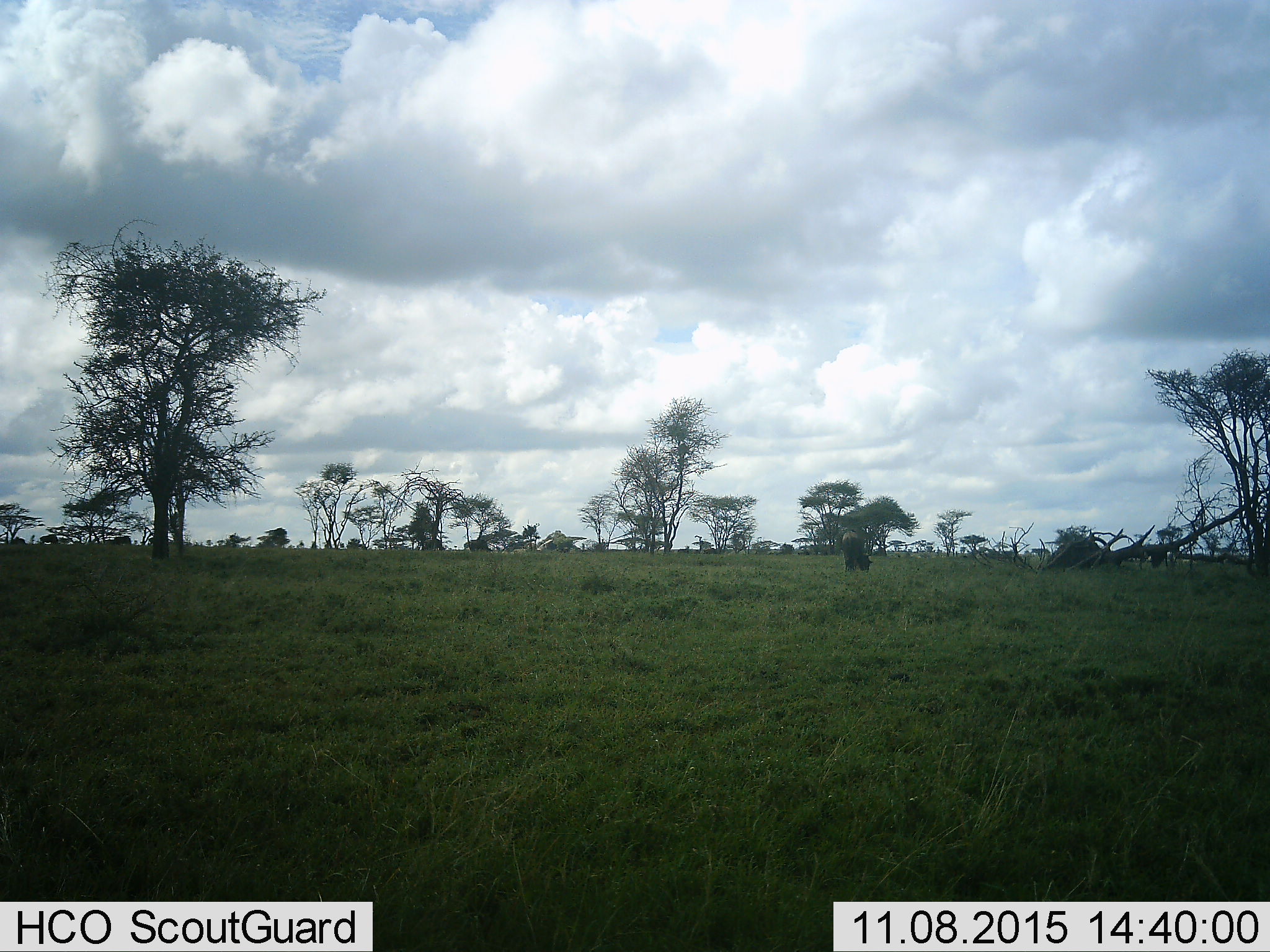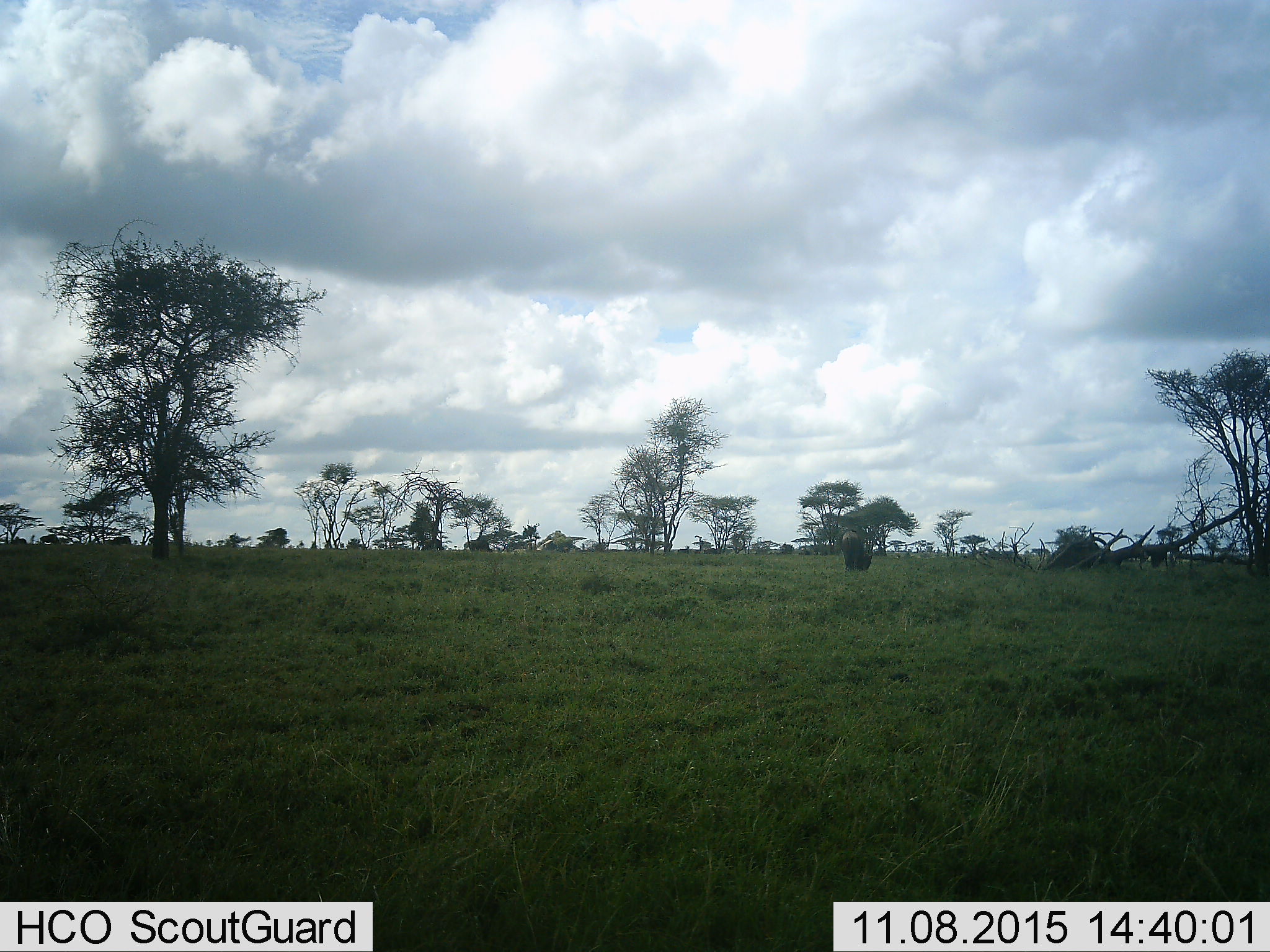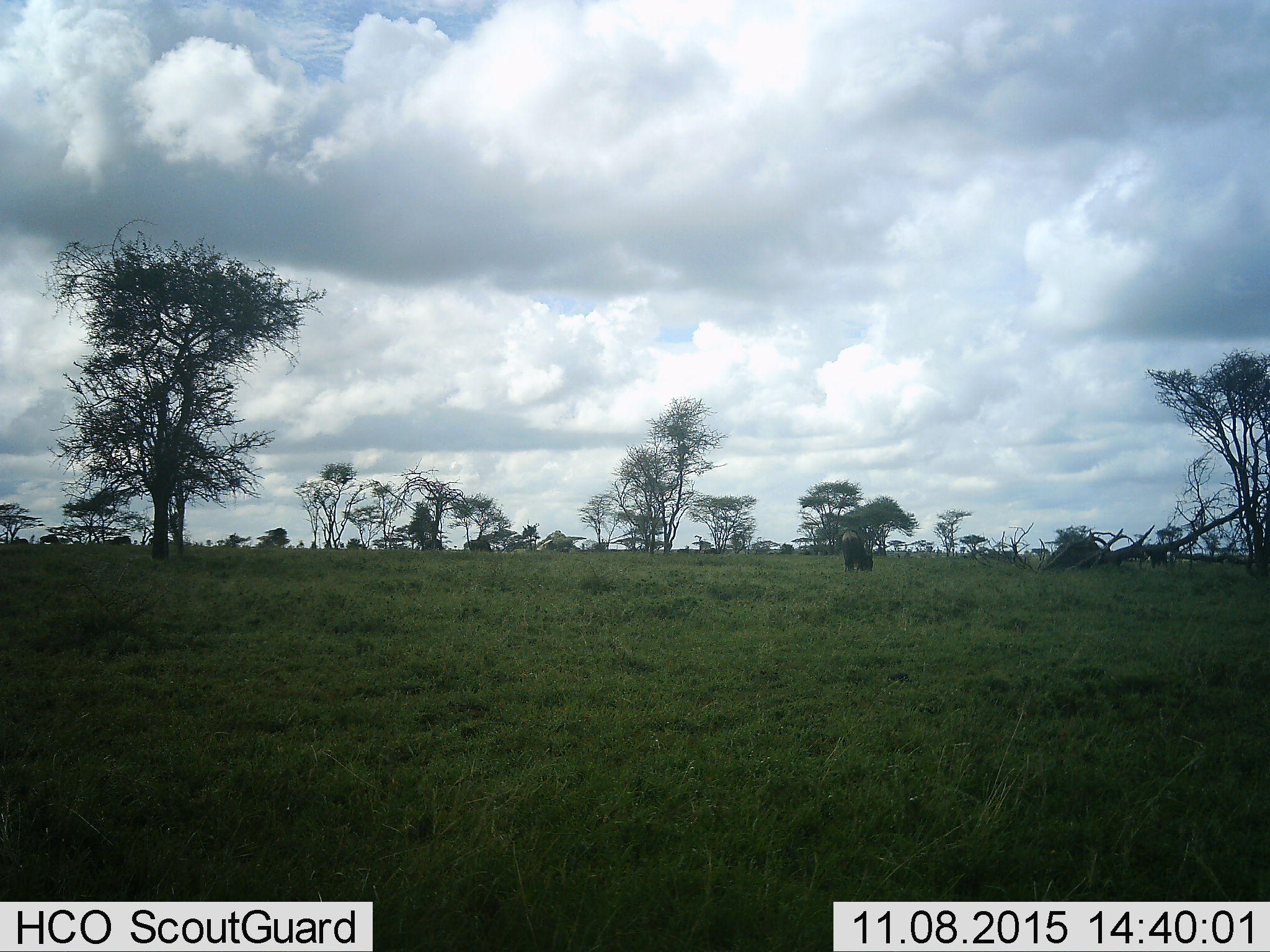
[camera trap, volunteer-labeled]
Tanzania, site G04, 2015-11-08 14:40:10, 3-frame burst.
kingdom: Animalia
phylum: Chordata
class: Mammalia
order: Artiodactyla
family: Bovidae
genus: Connochaetes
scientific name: Connochaetes taurinus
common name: blue wildebeest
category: wildebeest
Wildebeest (blue wildebeest) (Connochaetes taurinus), count 1. Behavior (volunteer vote fractions): standing 11%, resting 0%, moving 0%, interacting 0%. Young present (vote fraction): 0%. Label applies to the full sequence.